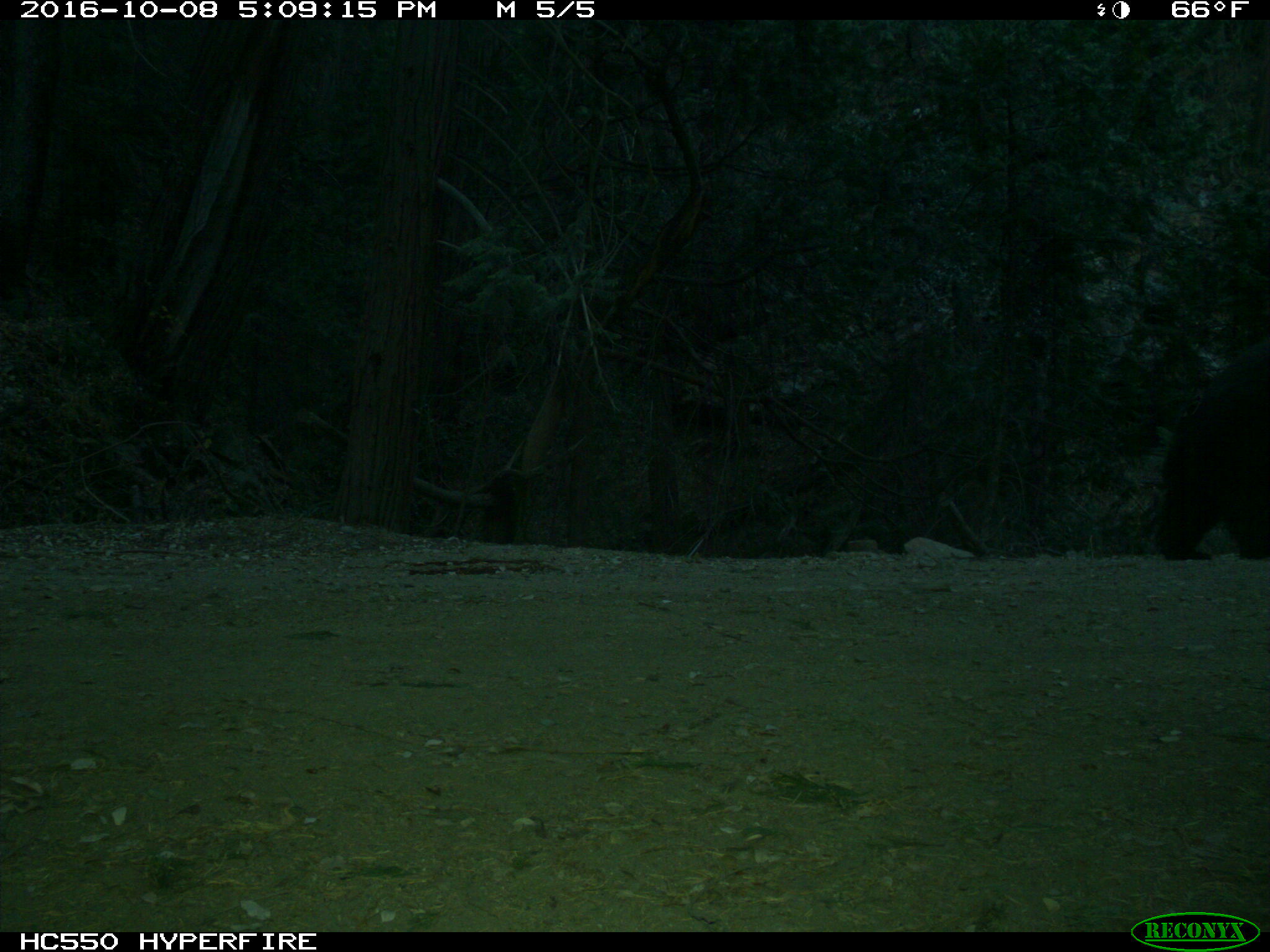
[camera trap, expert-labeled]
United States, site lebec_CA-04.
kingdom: Animalia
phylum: Chordata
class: Mammalia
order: Carnivora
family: Ursidae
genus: Ursus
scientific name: Ursus americanus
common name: american black bear